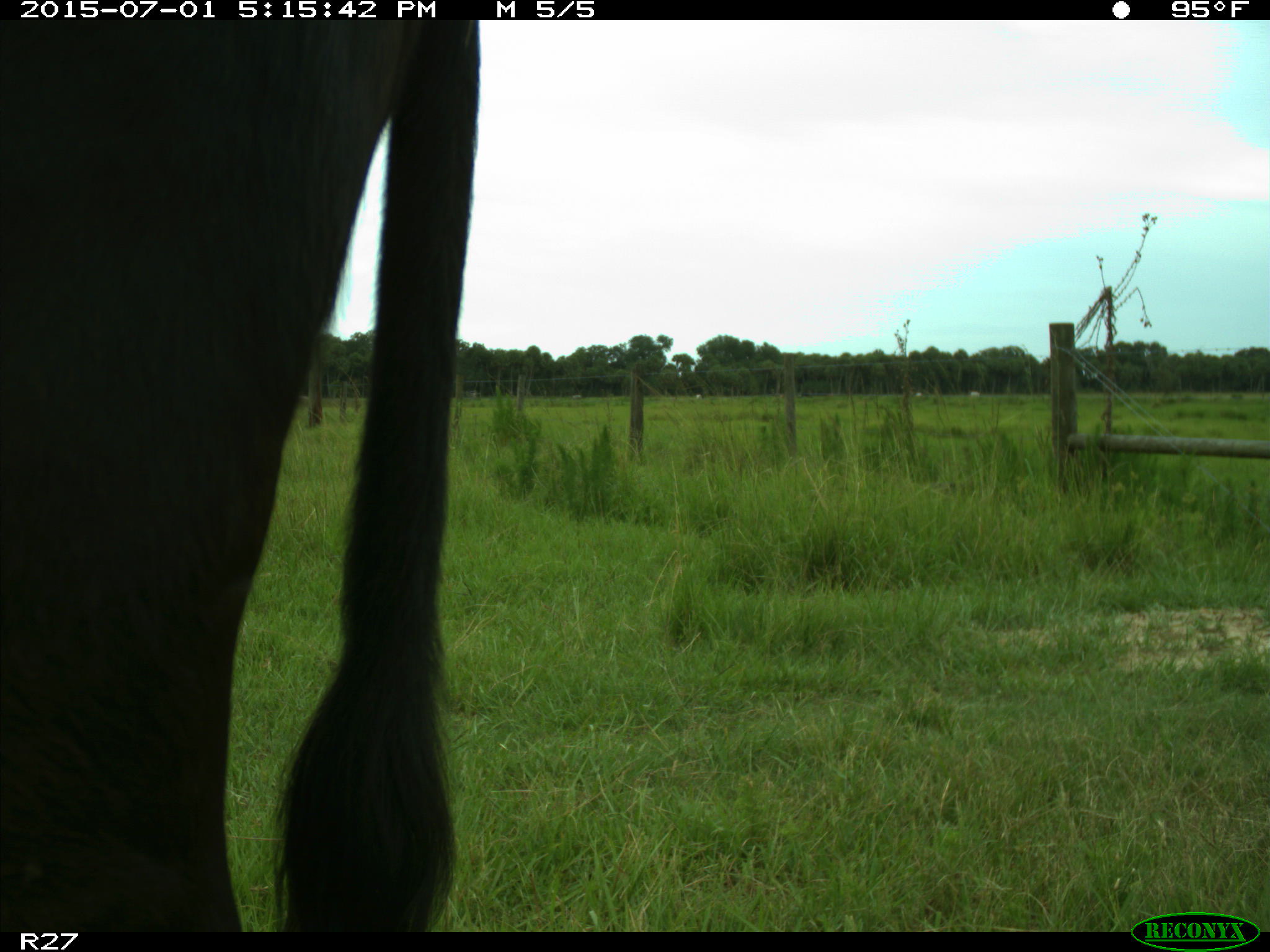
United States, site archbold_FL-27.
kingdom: Animalia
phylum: Chordata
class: Mammalia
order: Artiodactyla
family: Bovidae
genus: Bos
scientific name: Bos taurus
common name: domestic cow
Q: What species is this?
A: Bos taurus (domestic cow).